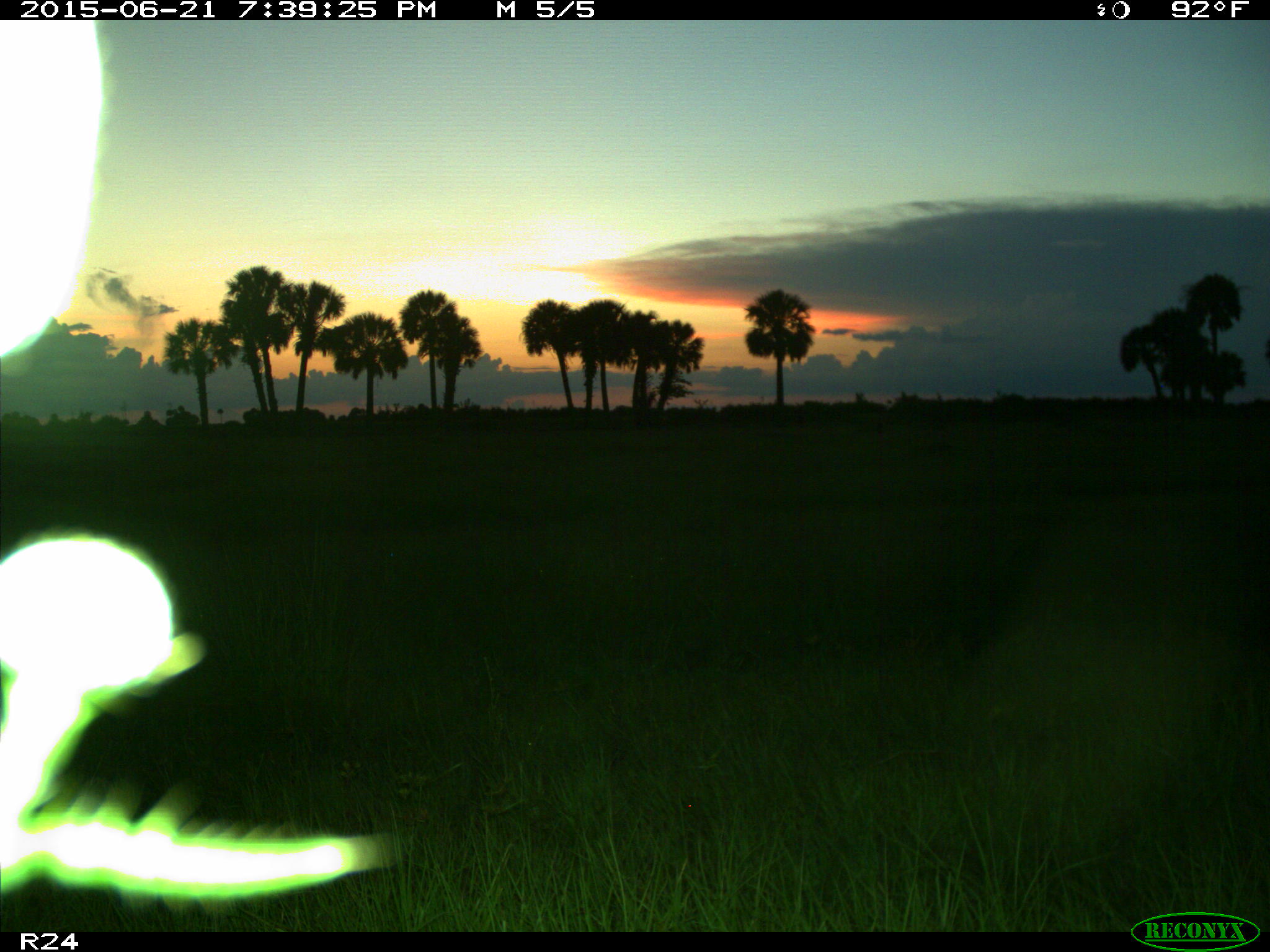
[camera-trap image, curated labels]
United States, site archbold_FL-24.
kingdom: Animalia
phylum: Chordata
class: Mammalia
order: Artiodactyla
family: Bovidae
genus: Bos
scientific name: Bos taurus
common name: domestic cow